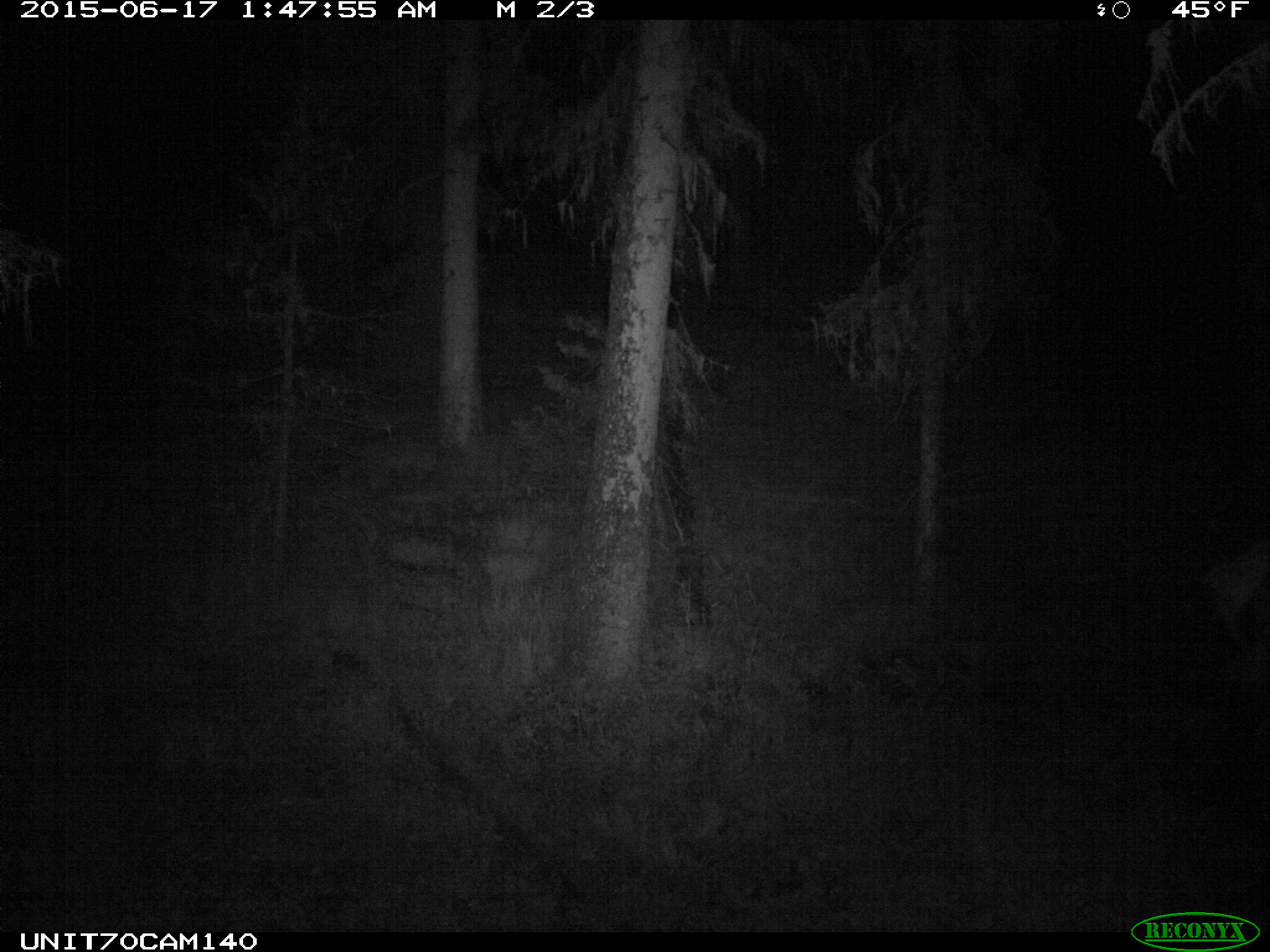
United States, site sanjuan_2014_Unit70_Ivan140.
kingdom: Animalia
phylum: Chordata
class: Mammalia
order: Artiodactyla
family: Cervidae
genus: Cervus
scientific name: Cervus elaphus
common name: red deer